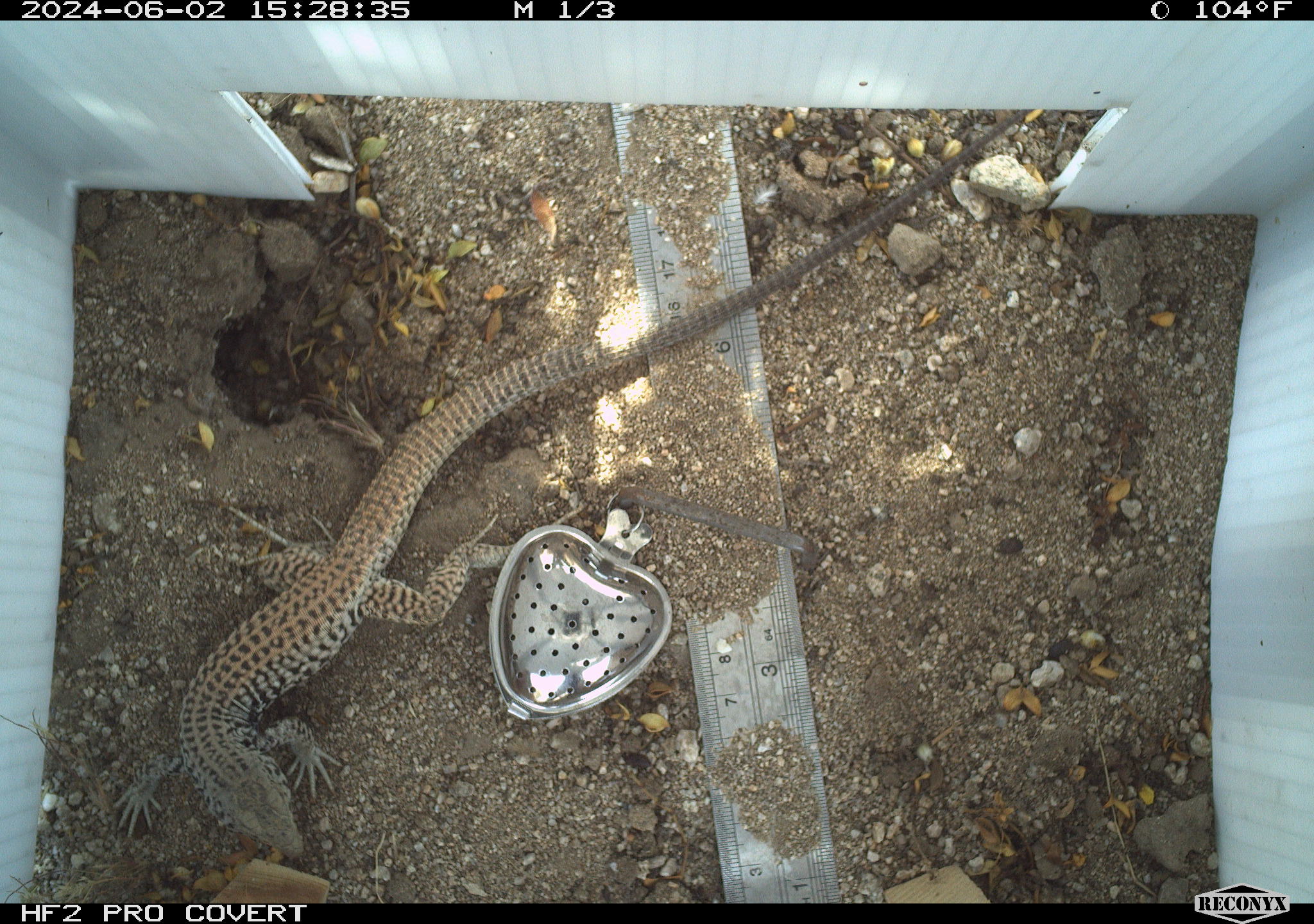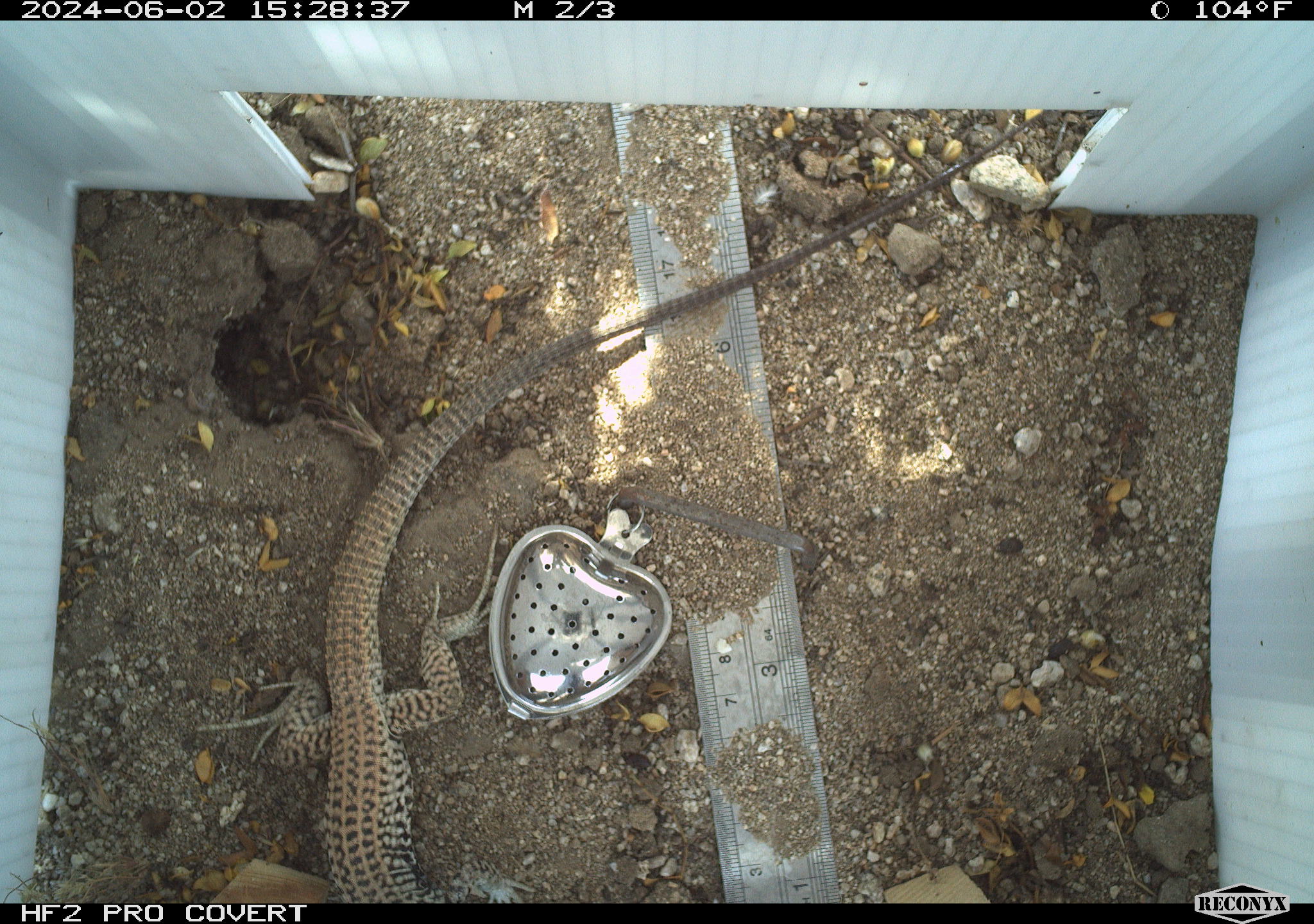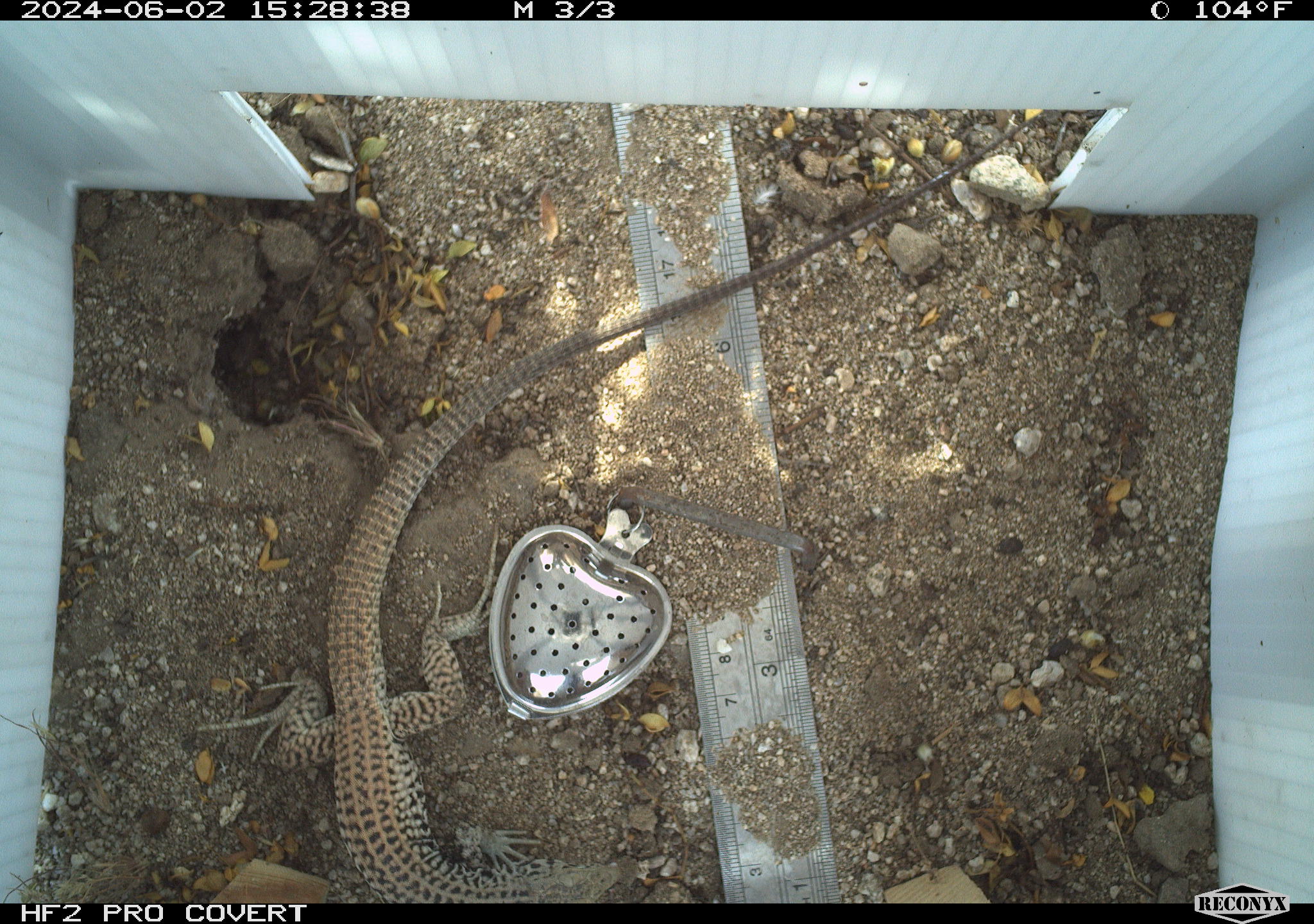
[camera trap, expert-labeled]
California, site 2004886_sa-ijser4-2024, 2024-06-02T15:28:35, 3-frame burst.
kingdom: Animalia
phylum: Chordata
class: Reptilia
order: Squamata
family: Teiidae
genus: Aspidoscelis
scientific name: Aspidoscelis tigris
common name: western whiptail